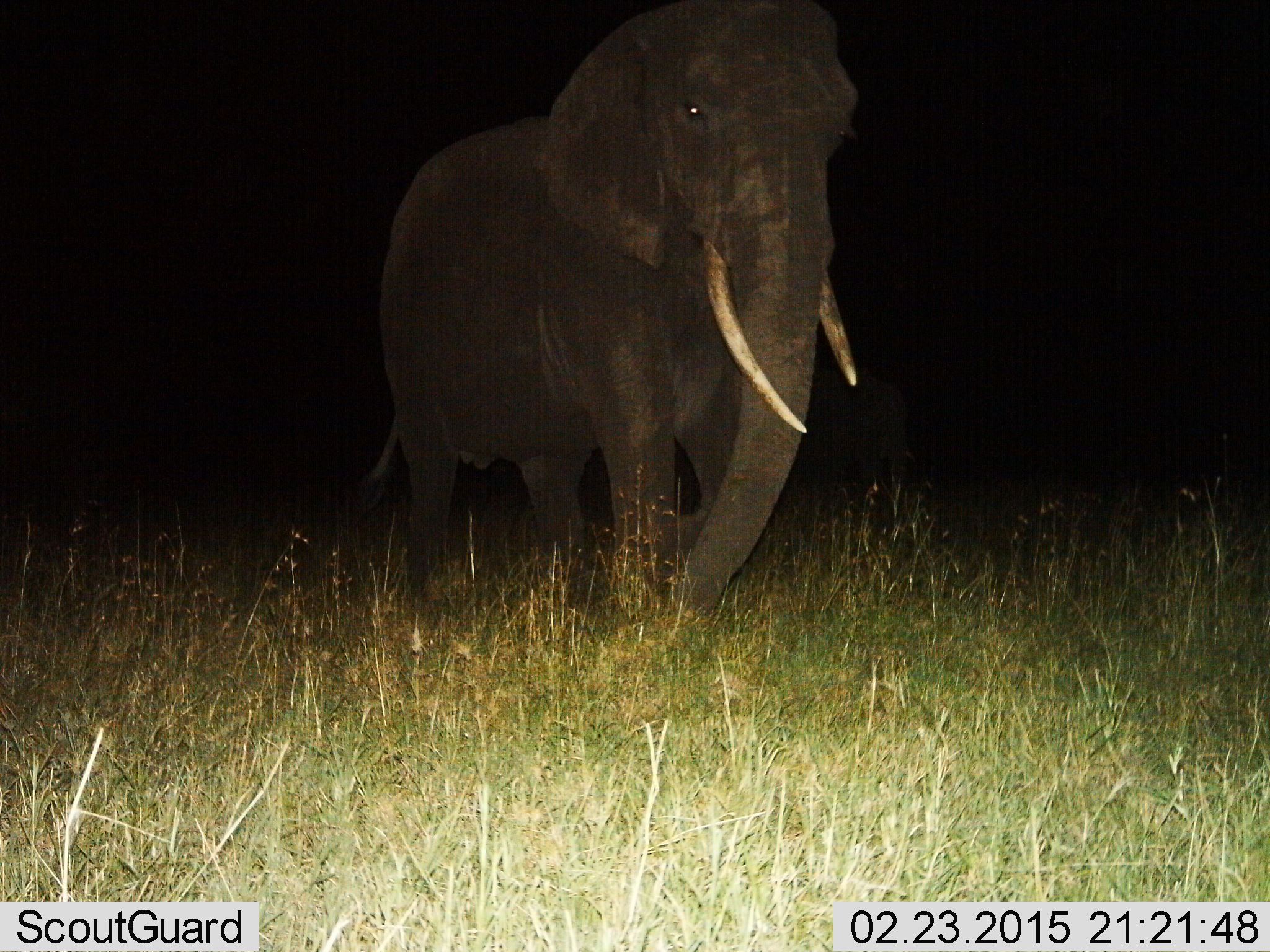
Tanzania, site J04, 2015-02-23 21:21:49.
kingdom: Animalia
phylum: Chordata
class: Mammalia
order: Proboscidea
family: Elephantidae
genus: Loxodonta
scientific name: Loxodonta africana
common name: african bush elephant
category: elephant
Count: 1.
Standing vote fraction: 20%.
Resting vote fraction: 0%.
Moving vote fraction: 80%.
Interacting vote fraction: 0%.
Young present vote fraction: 0%.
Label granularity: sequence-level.